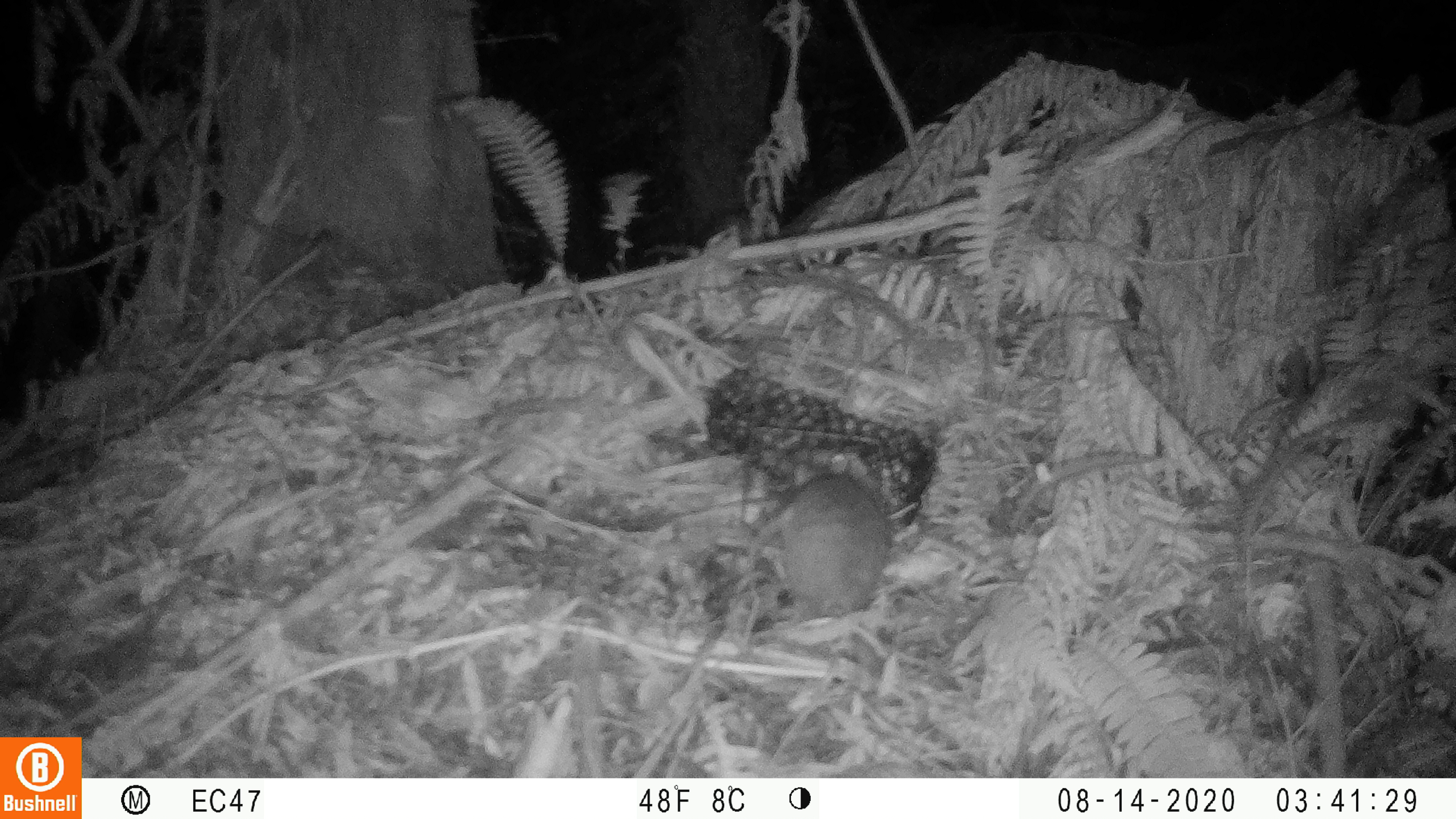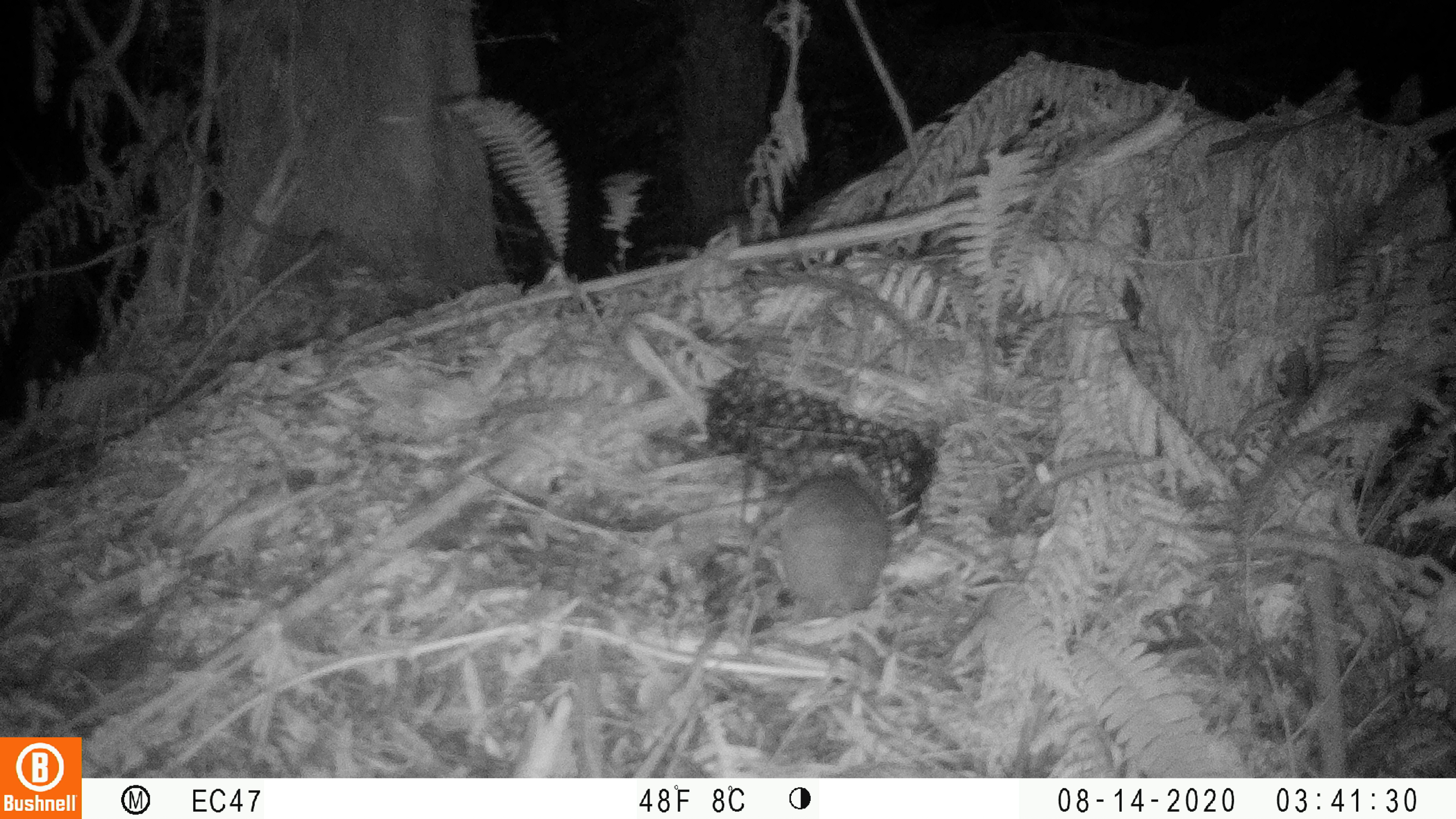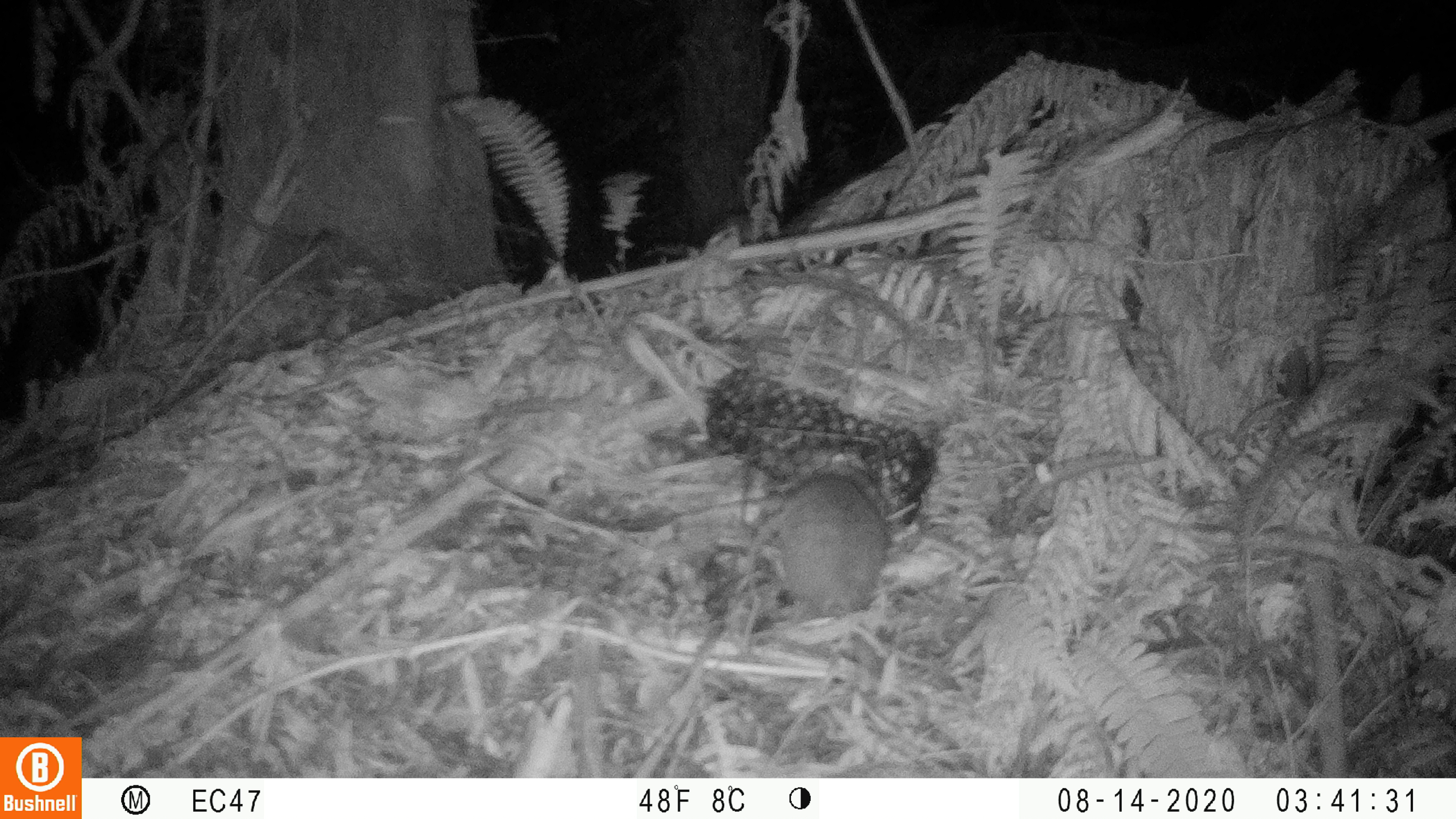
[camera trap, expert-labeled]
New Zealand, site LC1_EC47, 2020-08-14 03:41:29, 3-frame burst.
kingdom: Animalia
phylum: Chordata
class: Mammalia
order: Rodentia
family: Muridae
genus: Rattus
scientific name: Rattus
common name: rat